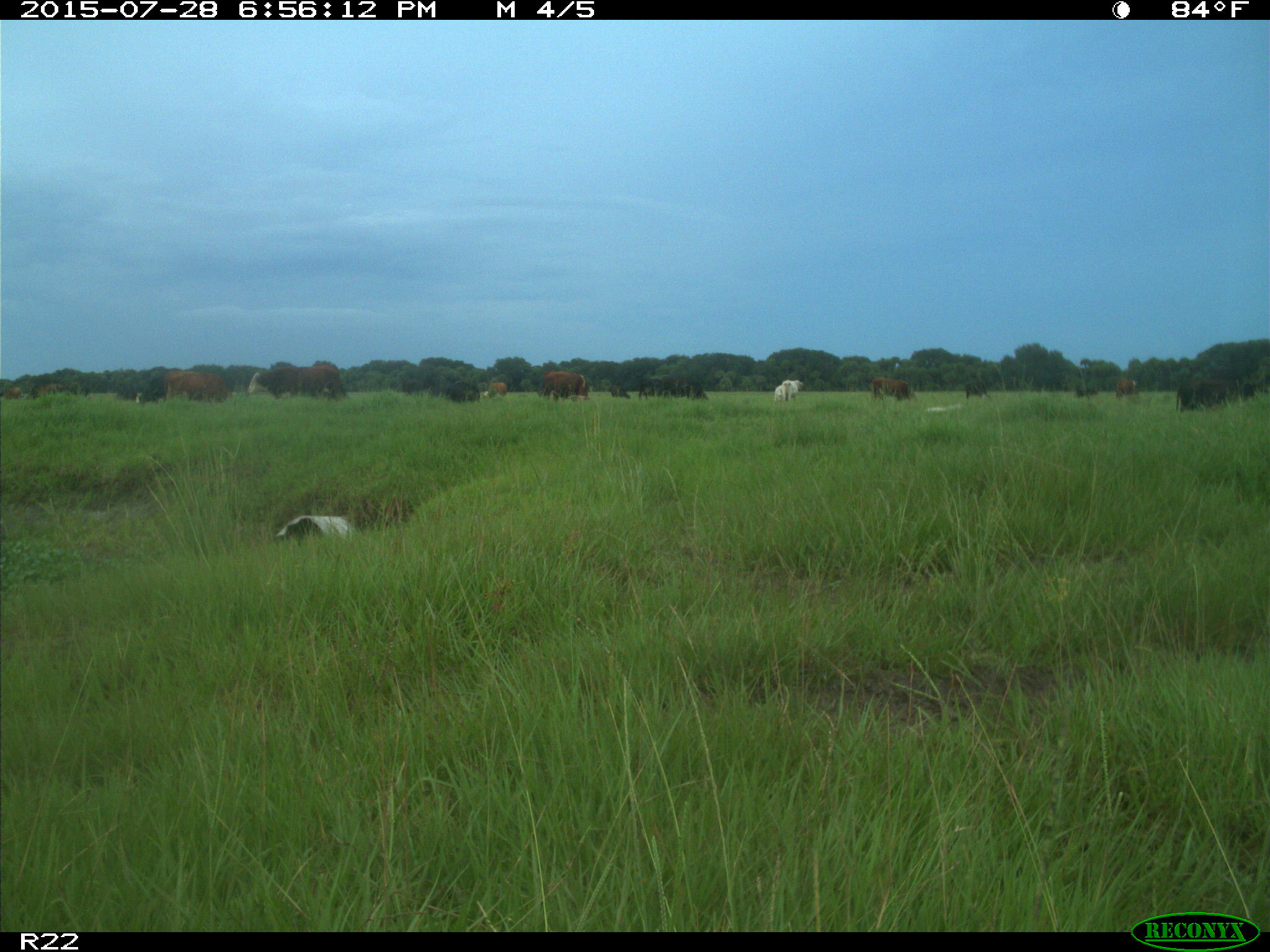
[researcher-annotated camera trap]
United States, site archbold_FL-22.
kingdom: Animalia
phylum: Chordata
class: Mammalia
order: Artiodactyla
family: Bovidae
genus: Bos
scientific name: Bos taurus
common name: domestic cow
Bos taurus (domestic cow).